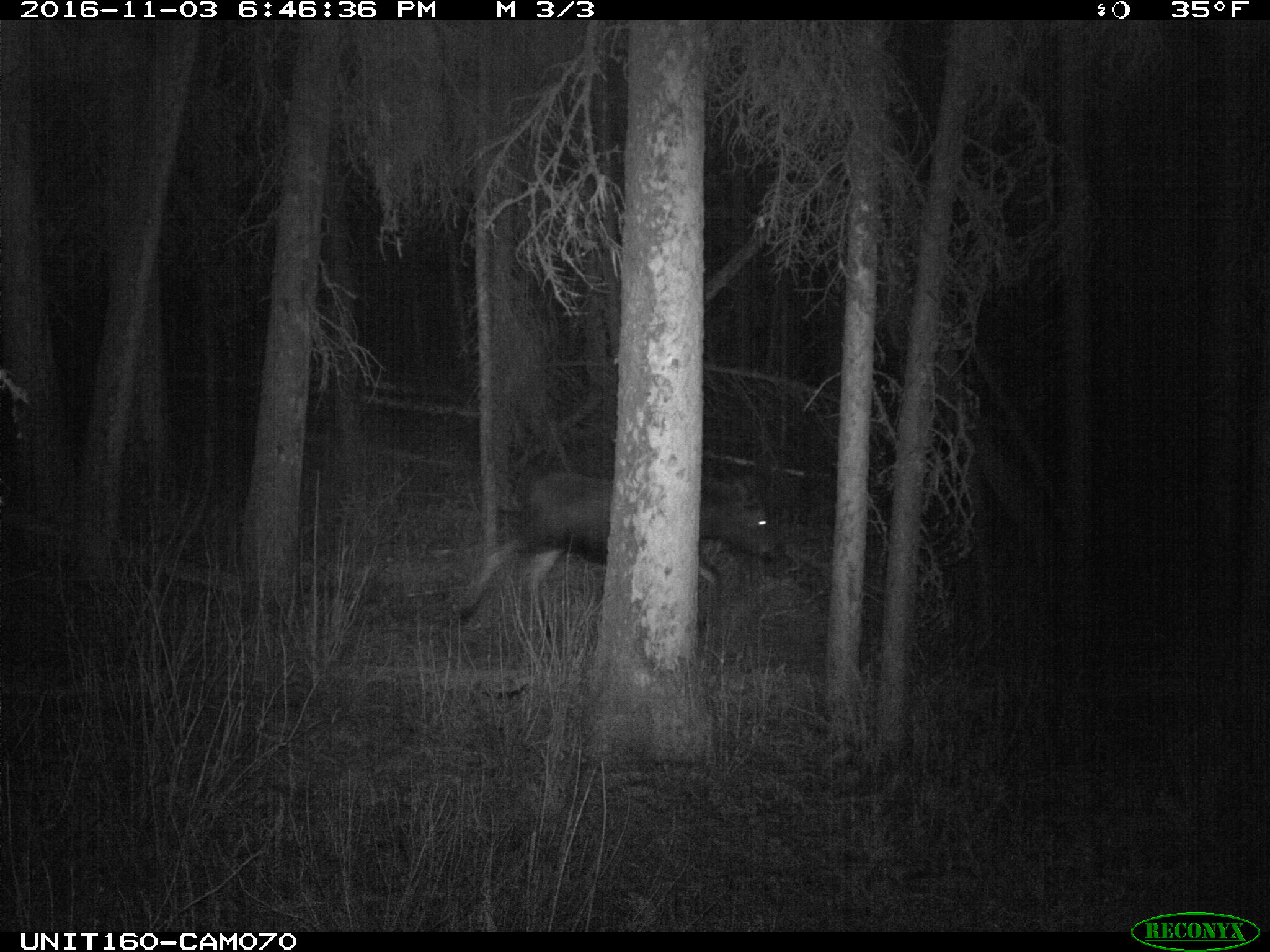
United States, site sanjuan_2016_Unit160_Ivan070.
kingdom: Animalia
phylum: Chordata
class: Mammalia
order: Artiodactyla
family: Cervidae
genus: Alces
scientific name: Alces alces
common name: moose